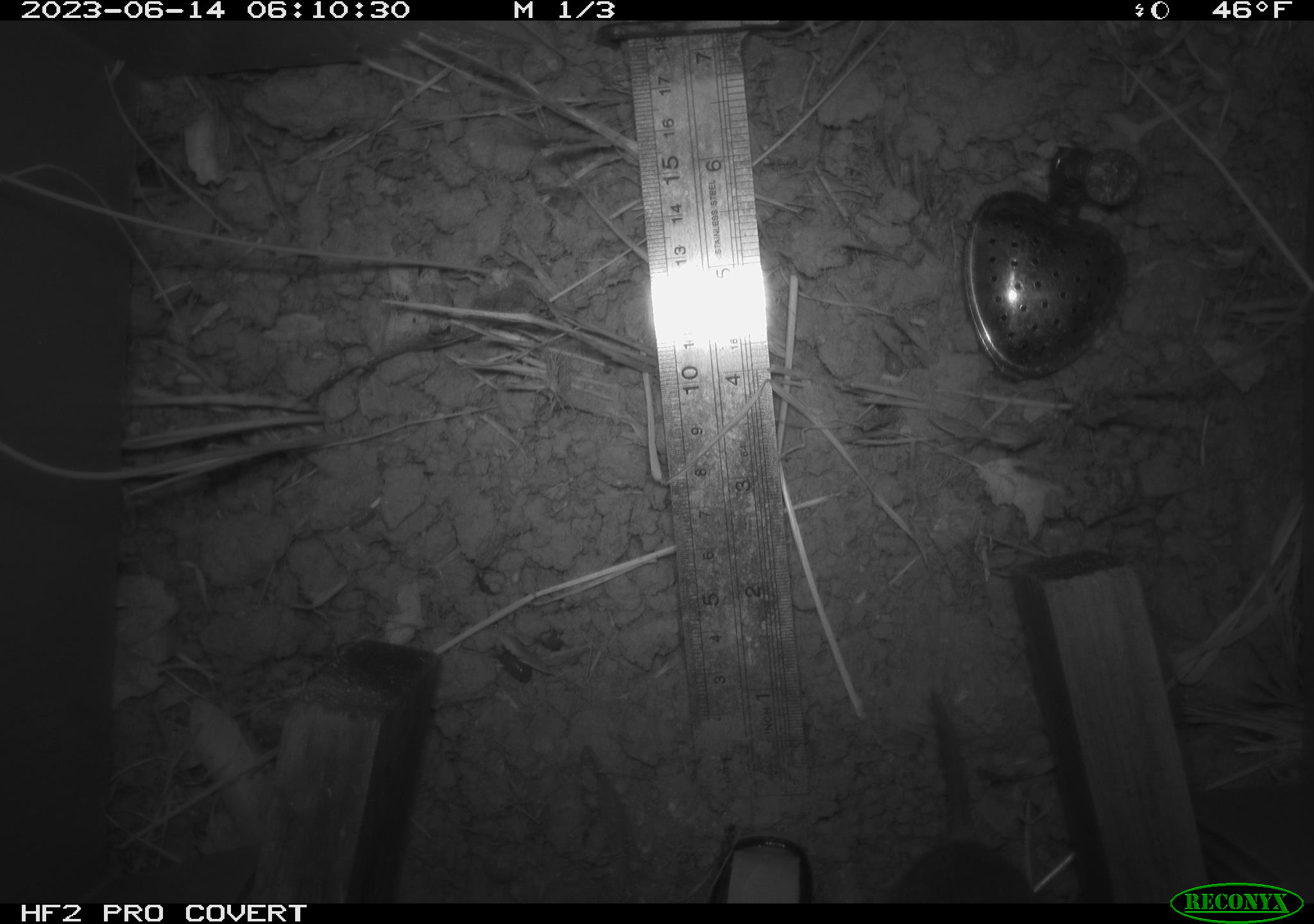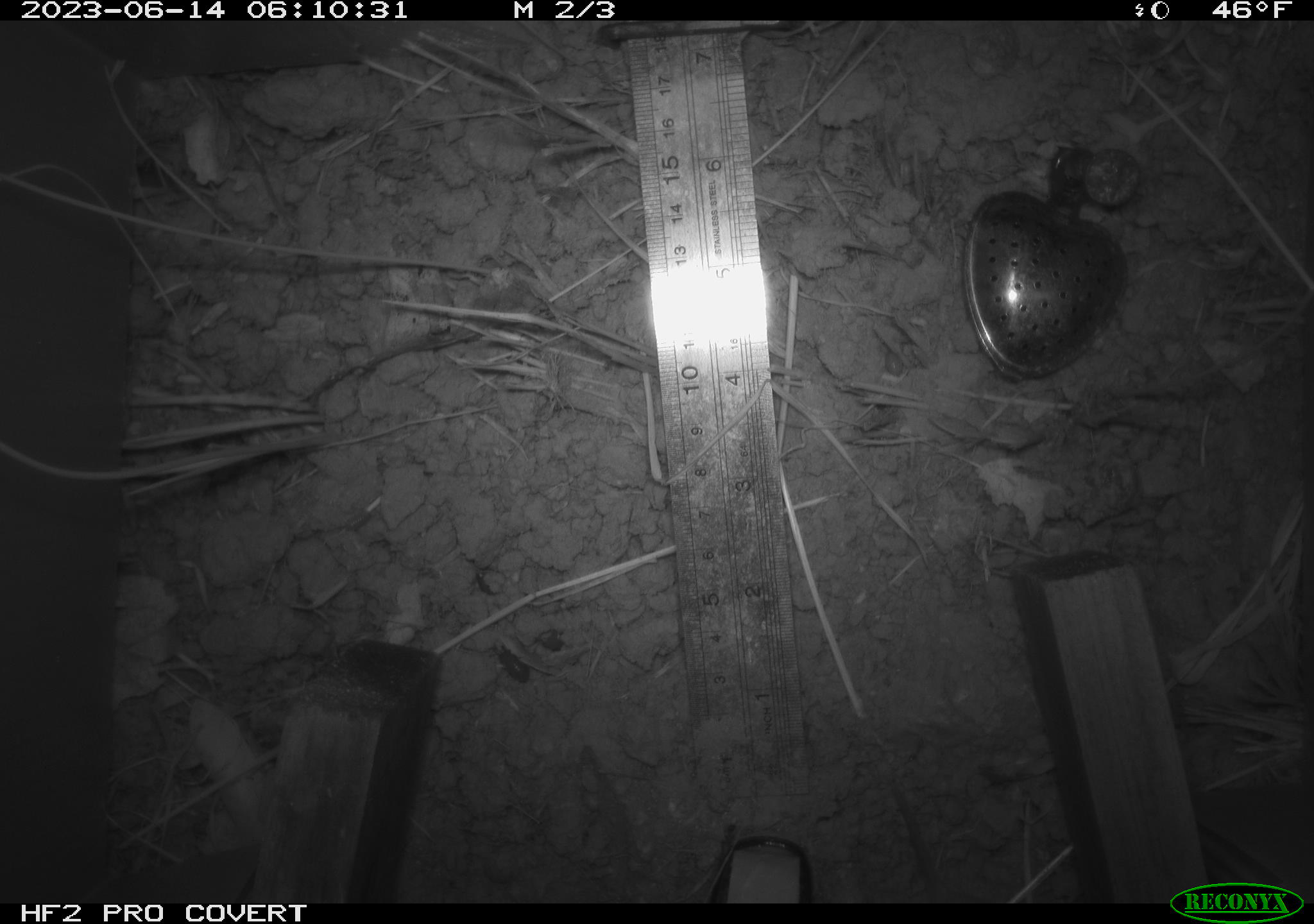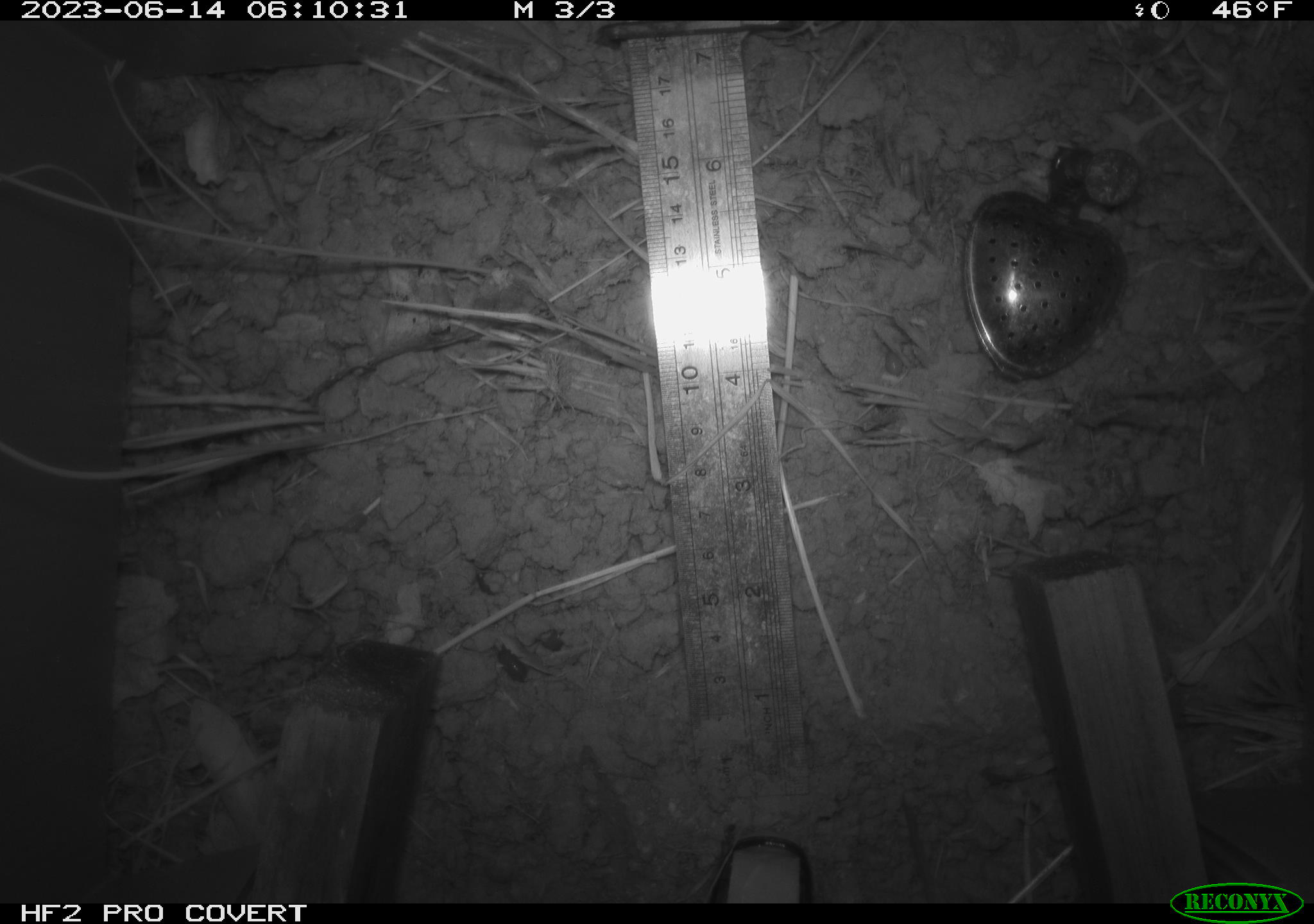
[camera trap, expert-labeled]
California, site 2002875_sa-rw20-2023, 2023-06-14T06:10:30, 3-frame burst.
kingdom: Animalia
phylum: Chordata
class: Mammalia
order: Rodentia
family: Cricetidae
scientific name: Arvicolinae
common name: voles, lemmings, and muskrats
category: arvicolinae subfamily